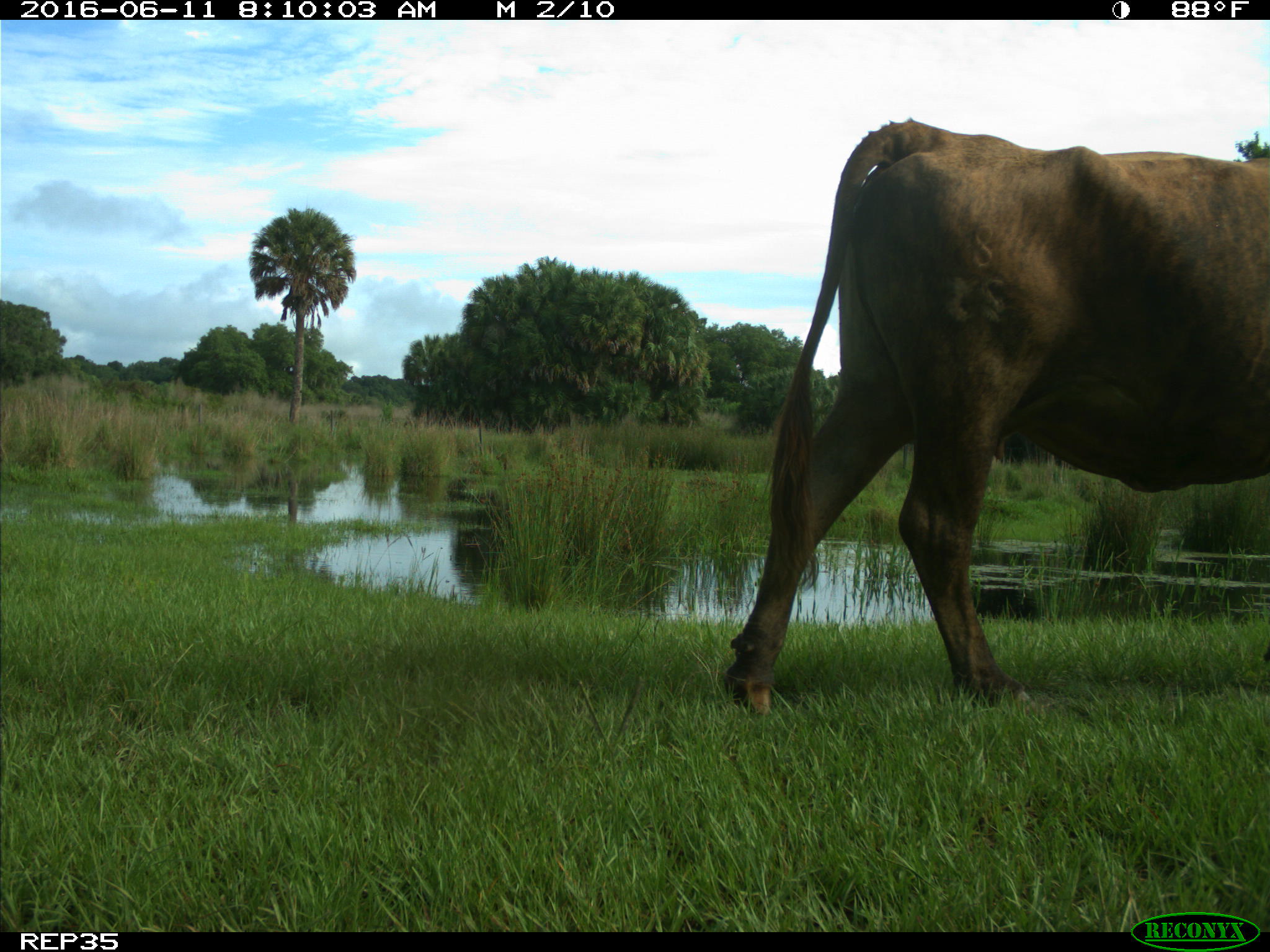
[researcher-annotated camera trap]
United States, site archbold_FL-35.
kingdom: Animalia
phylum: Chordata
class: Mammalia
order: Artiodactyla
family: Bovidae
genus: Bos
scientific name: Bos taurus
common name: domestic cow